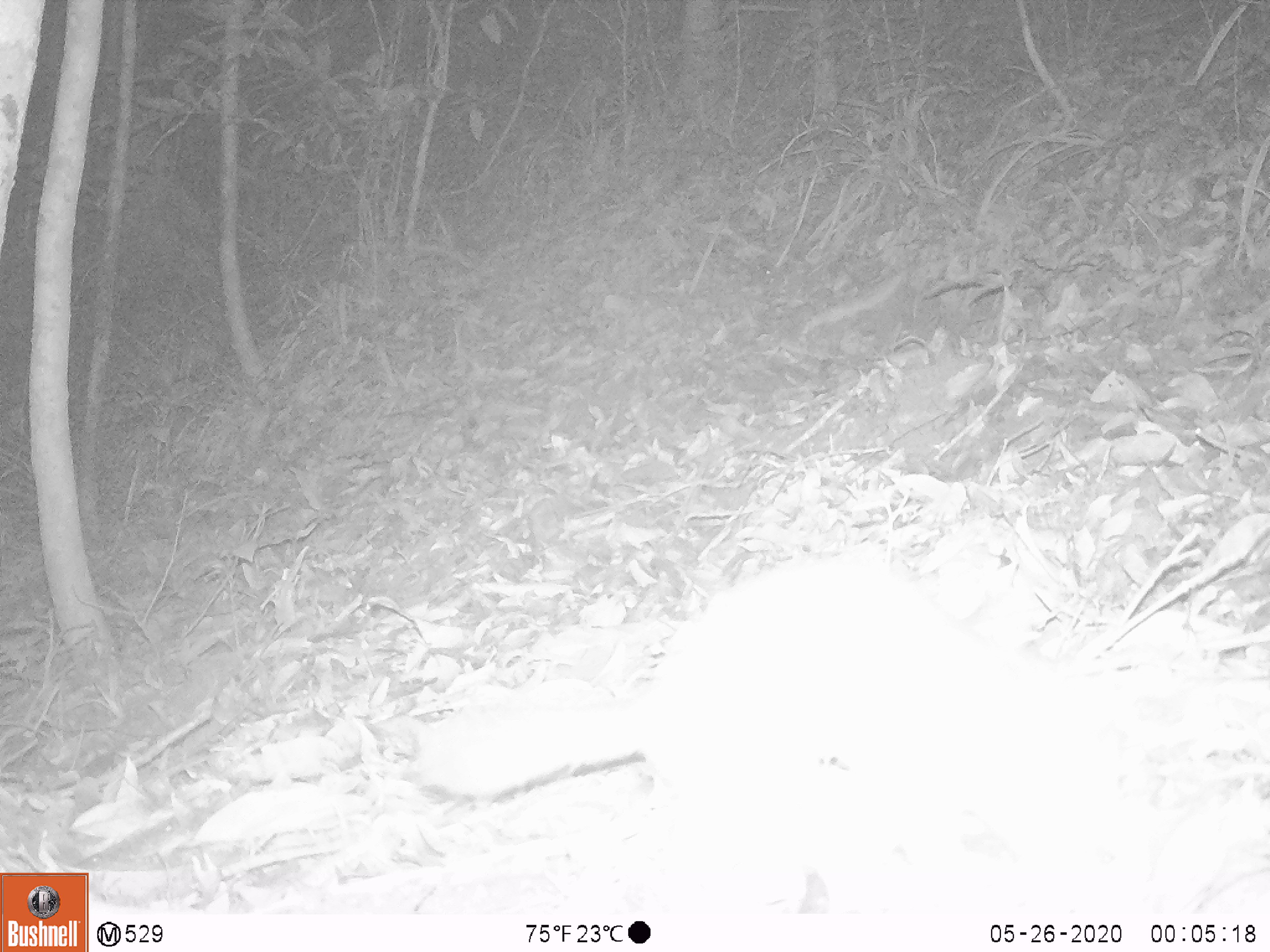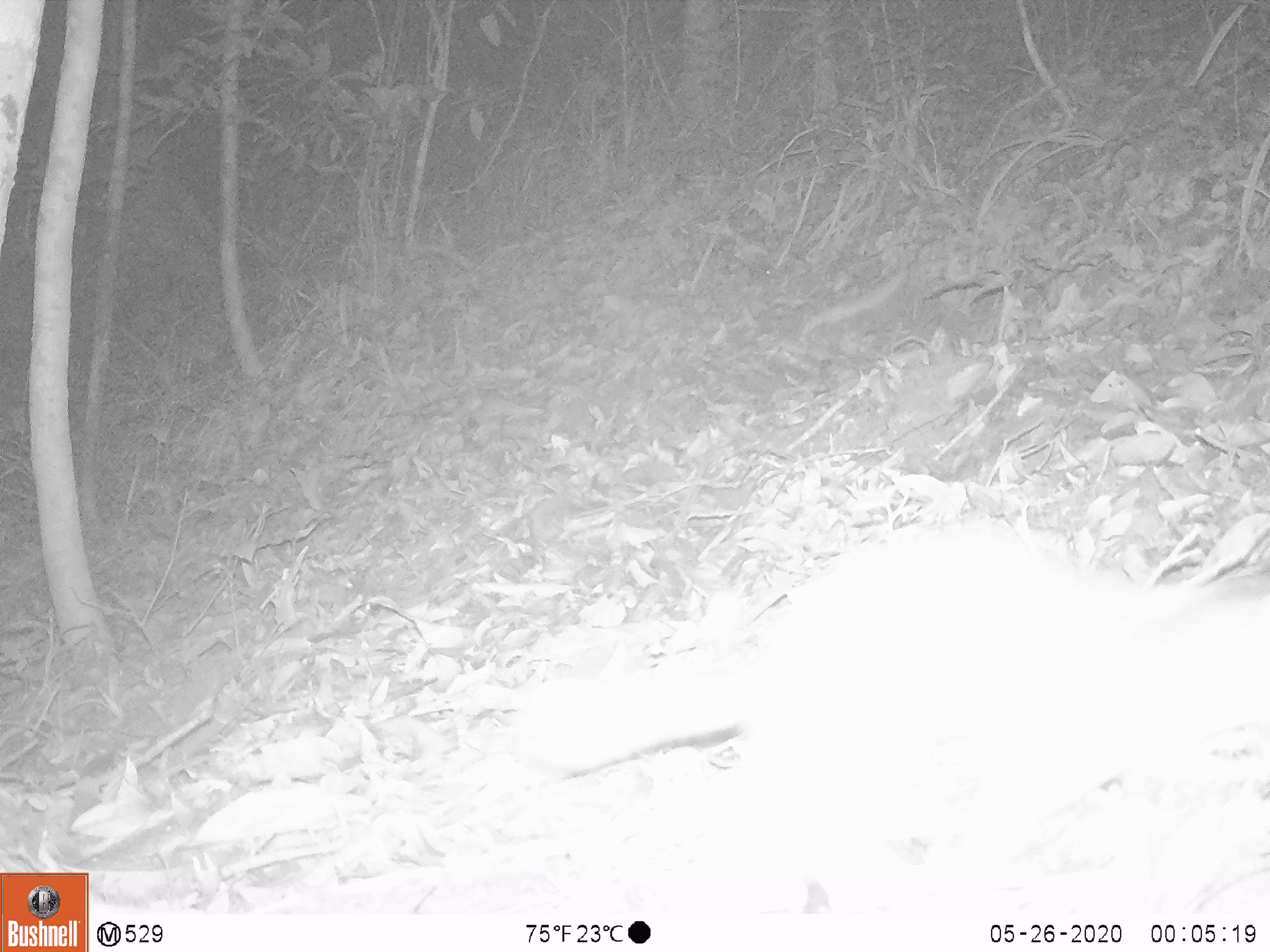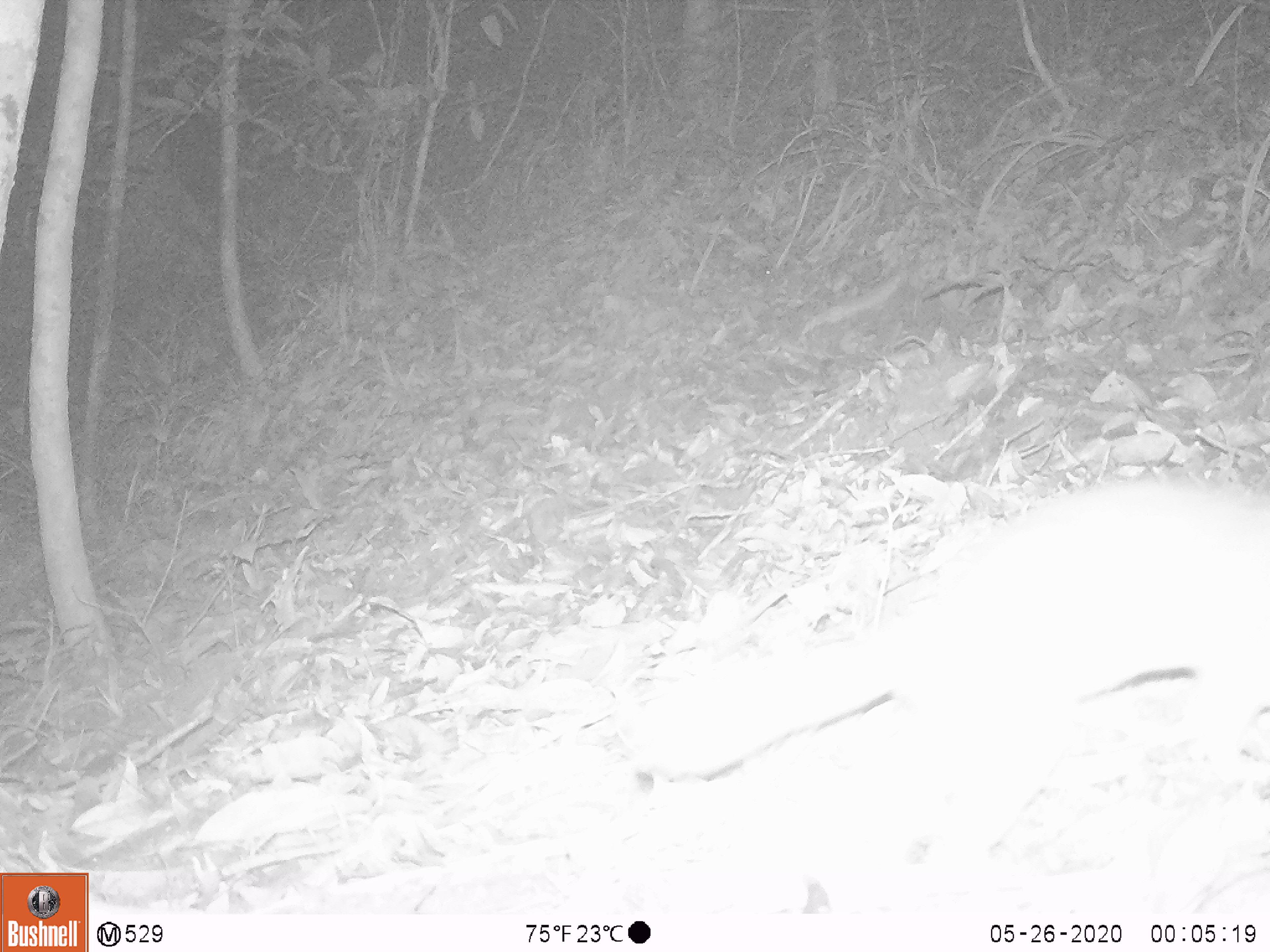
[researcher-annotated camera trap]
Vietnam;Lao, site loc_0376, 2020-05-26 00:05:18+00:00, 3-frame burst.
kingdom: Animalia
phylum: Chordata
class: Mammalia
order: Carnivora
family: Mustelidae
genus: Melogale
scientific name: Melogale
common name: ferret badger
Ferret badger (Melogale). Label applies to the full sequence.